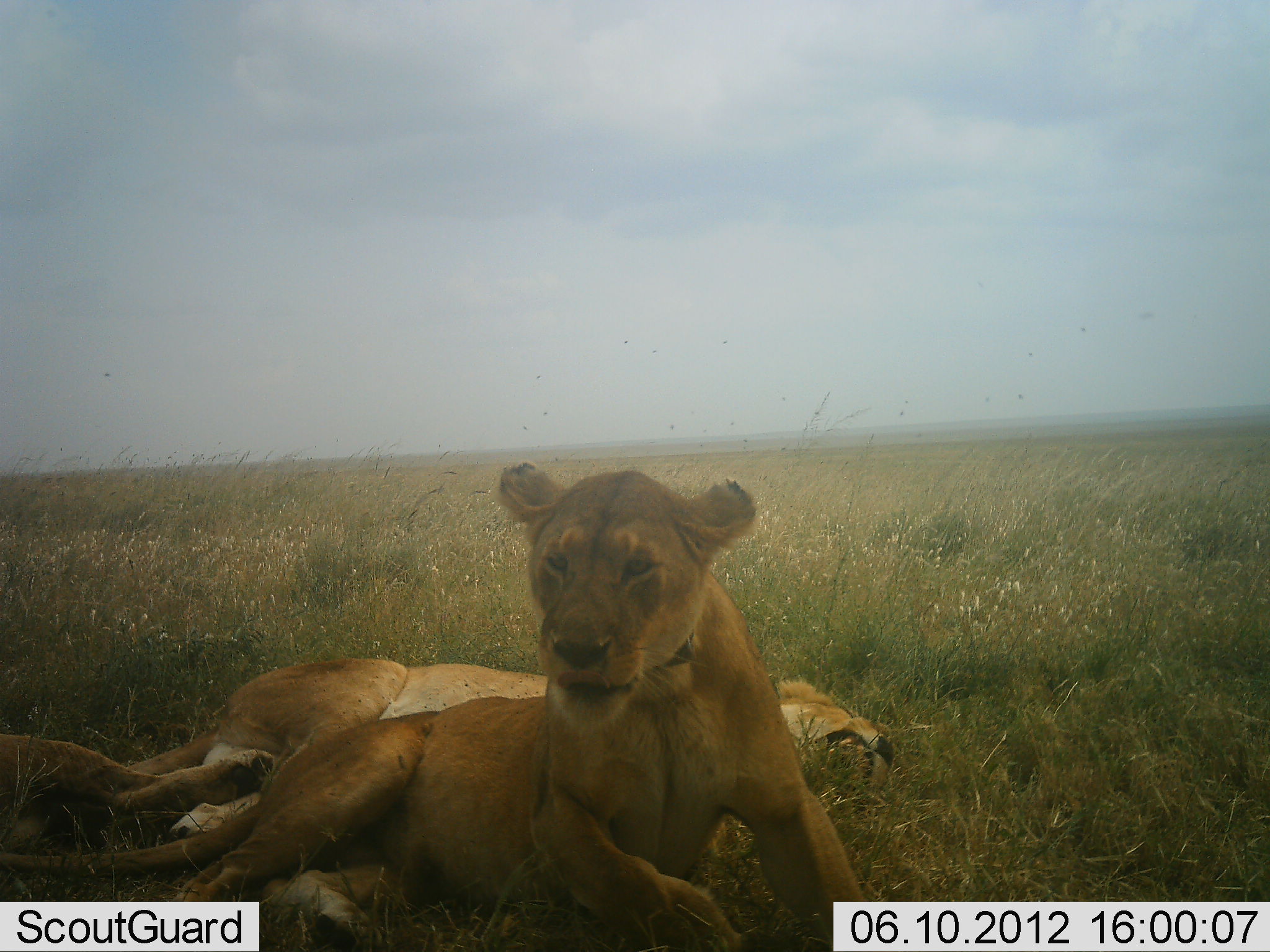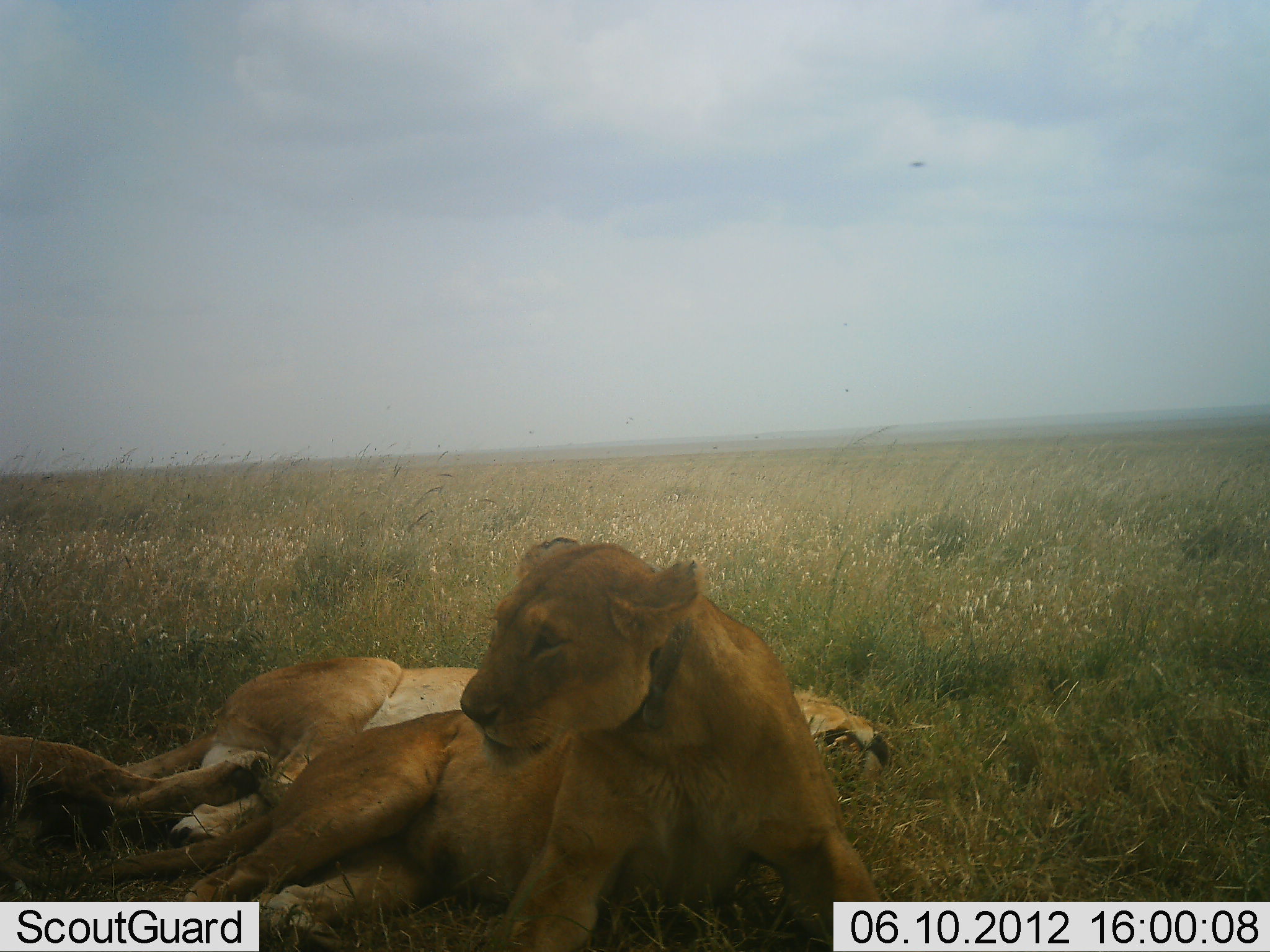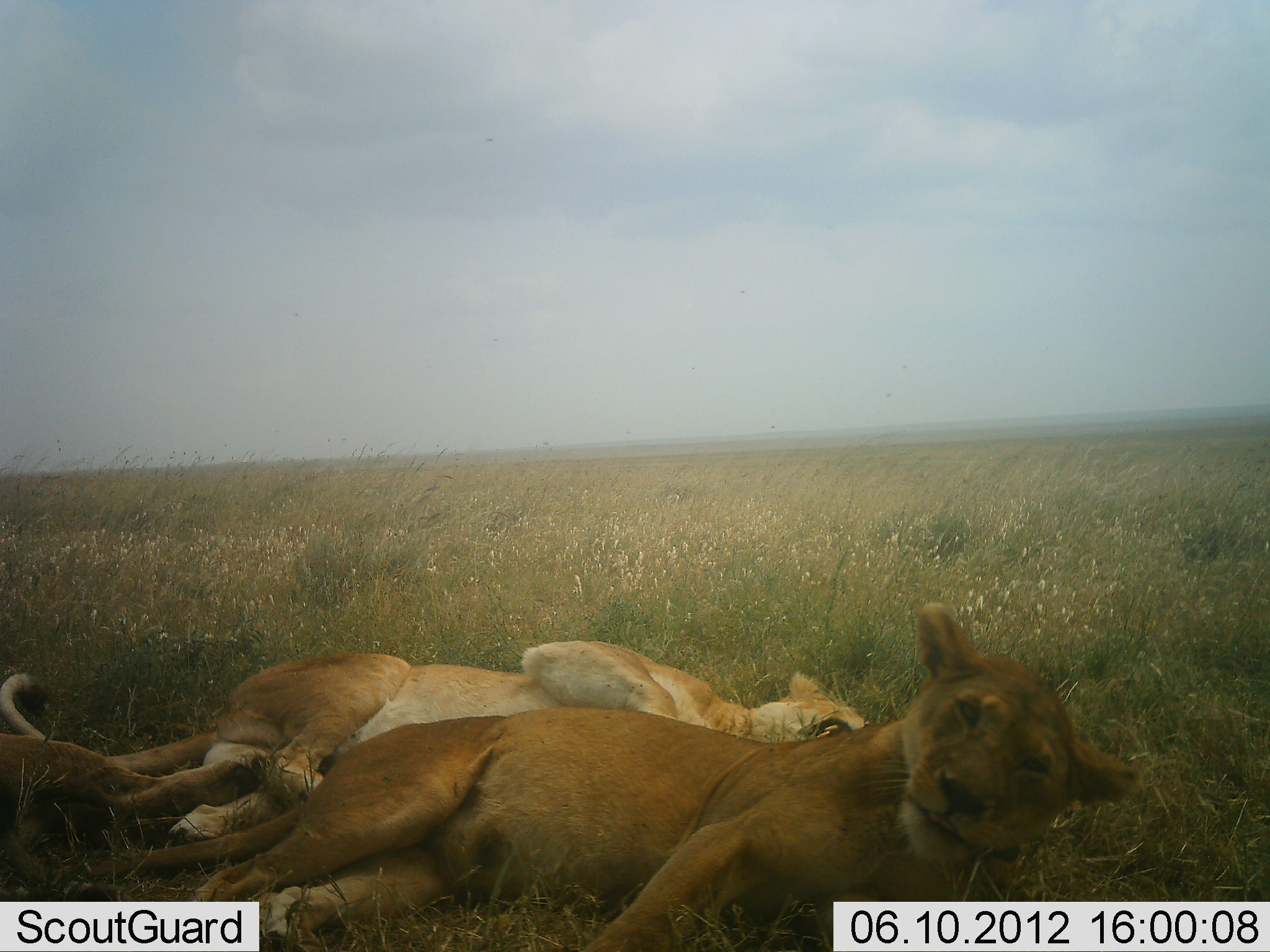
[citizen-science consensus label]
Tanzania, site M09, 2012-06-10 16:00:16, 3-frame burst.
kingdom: Animalia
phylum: Chordata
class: Mammalia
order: Carnivora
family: Felidae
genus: Panthera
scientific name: Panthera leo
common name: lion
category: lionfemale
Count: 3.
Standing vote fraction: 0%.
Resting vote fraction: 100%.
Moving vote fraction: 0%.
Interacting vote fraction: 9%.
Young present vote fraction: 18%.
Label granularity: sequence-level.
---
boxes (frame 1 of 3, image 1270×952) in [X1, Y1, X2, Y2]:
animal: [0, 460, 890, 952]; [0, 655, 896, 922]; [2, 728, 273, 899]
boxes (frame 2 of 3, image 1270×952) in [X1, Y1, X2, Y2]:
animal: [1, 535, 890, 952]; [82, 651, 897, 910]; [0, 729, 270, 906]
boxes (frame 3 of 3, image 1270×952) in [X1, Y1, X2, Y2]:
animal: [72, 601, 1140, 950]; [3, 650, 888, 940]; [0, 722, 253, 902]